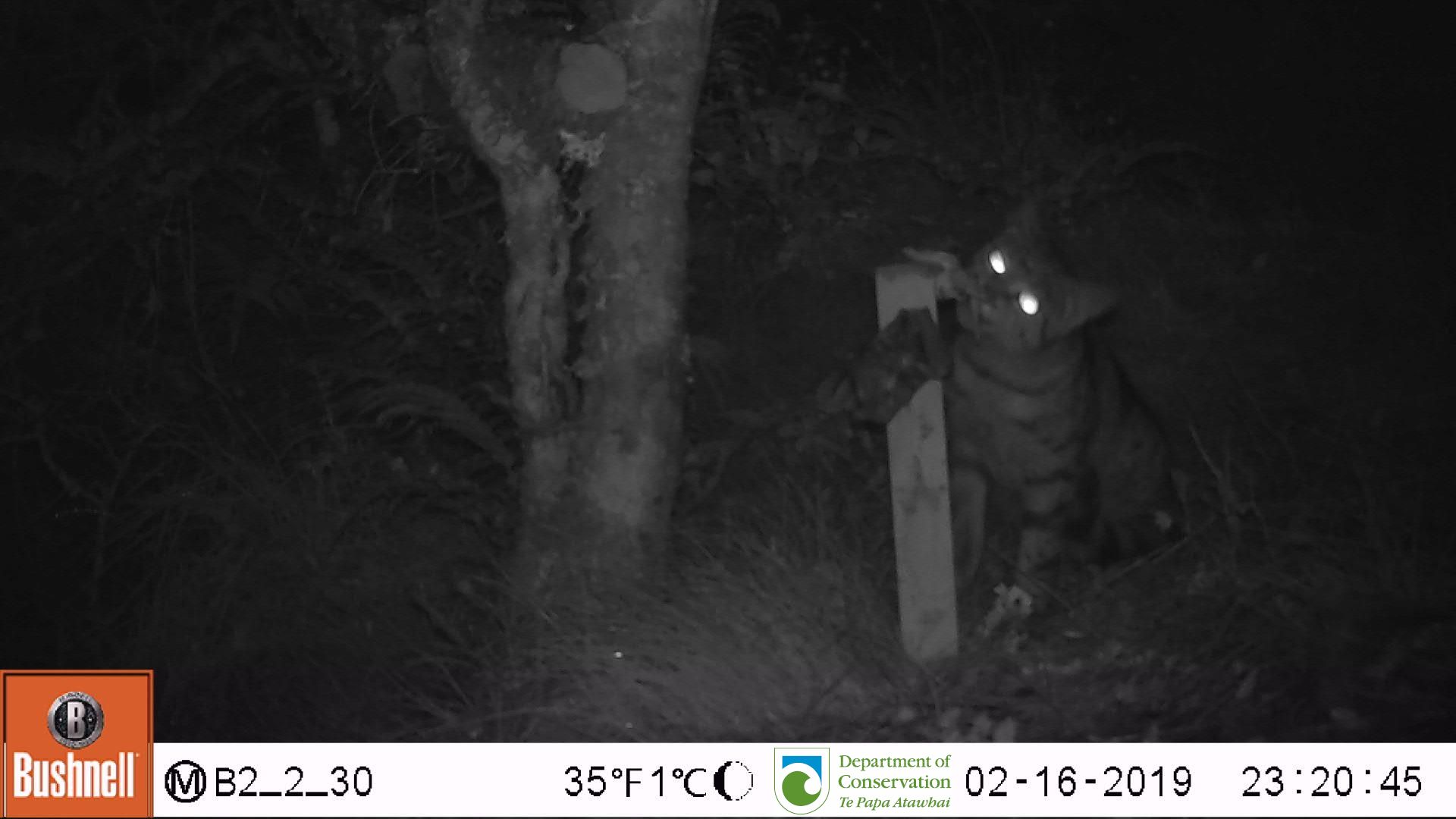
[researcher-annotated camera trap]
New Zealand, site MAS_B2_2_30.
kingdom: Animalia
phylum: Chordata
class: Mammalia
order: Carnivora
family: Felidae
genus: Felis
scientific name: Felis catus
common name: domestic cat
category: cat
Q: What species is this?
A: Cat (domestic cat) (Felis catus).